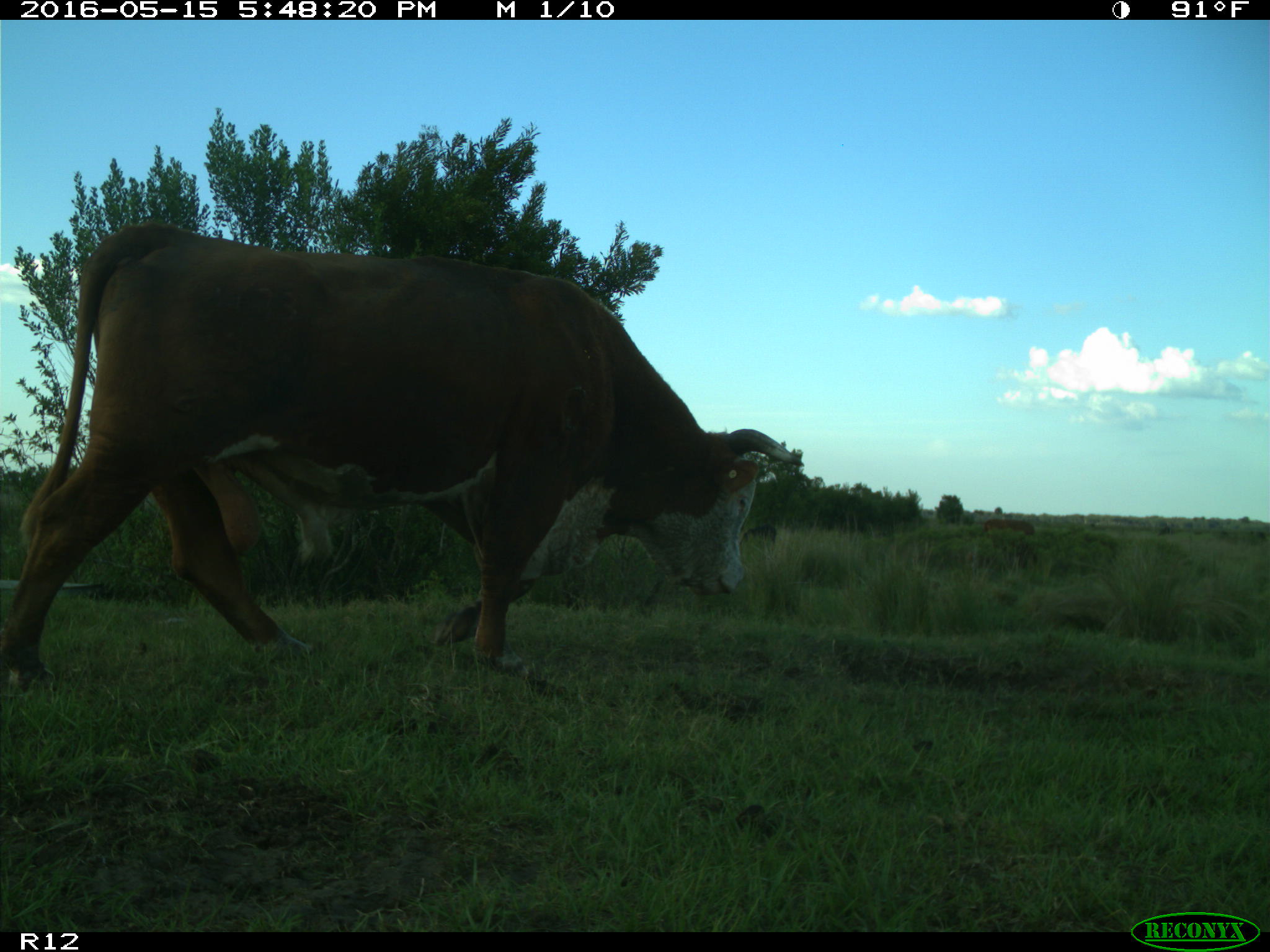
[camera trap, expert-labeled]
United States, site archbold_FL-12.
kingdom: Animalia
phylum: Chordata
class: Mammalia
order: Artiodactyla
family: Bovidae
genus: Bos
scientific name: Bos taurus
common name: domestic cow